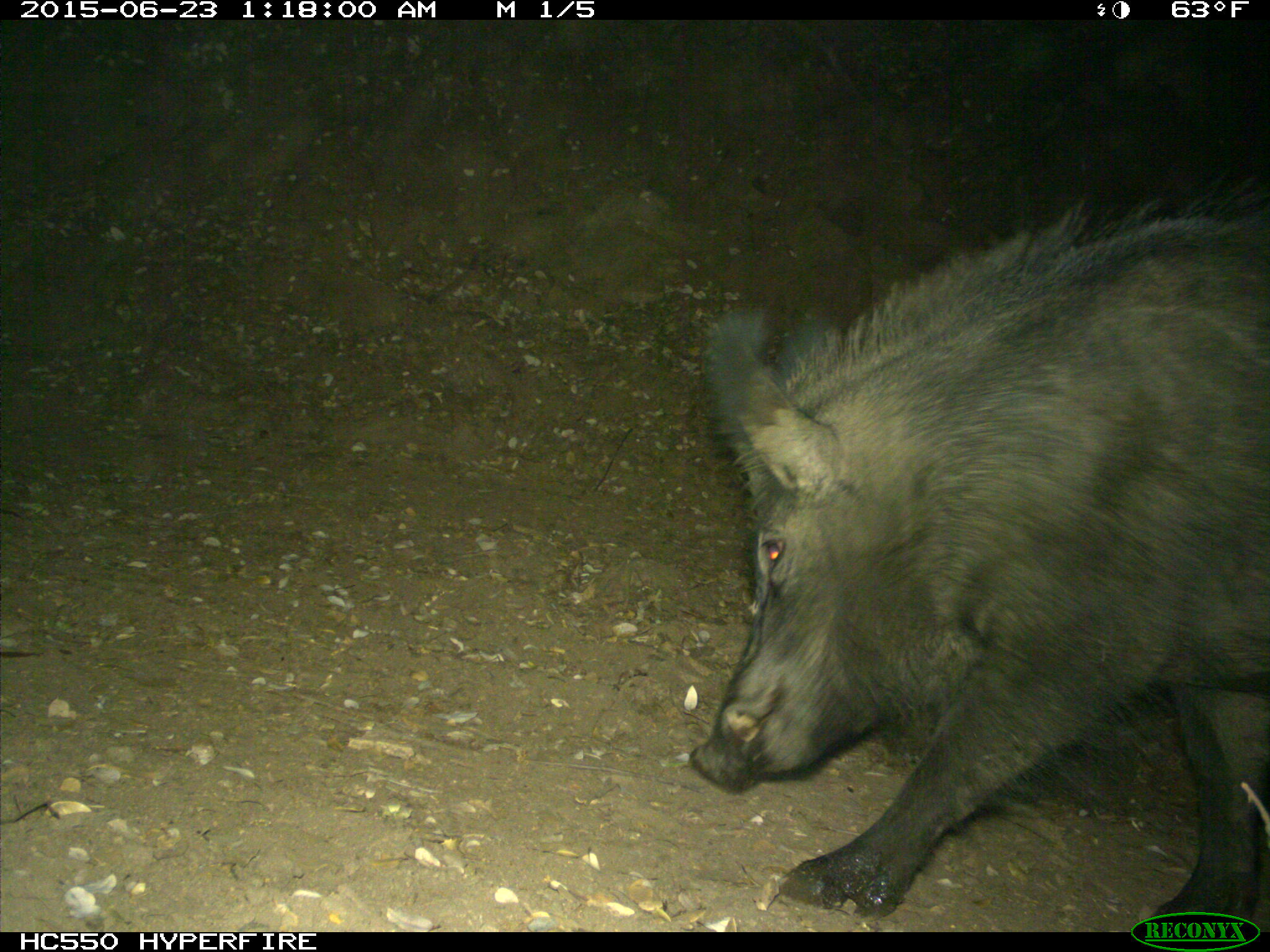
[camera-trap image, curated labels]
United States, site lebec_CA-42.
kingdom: Animalia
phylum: Chordata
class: Mammalia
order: Artiodactyla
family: Suidae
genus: Sus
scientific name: Sus scrofa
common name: wild boar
Sus scrofa (wild boar).